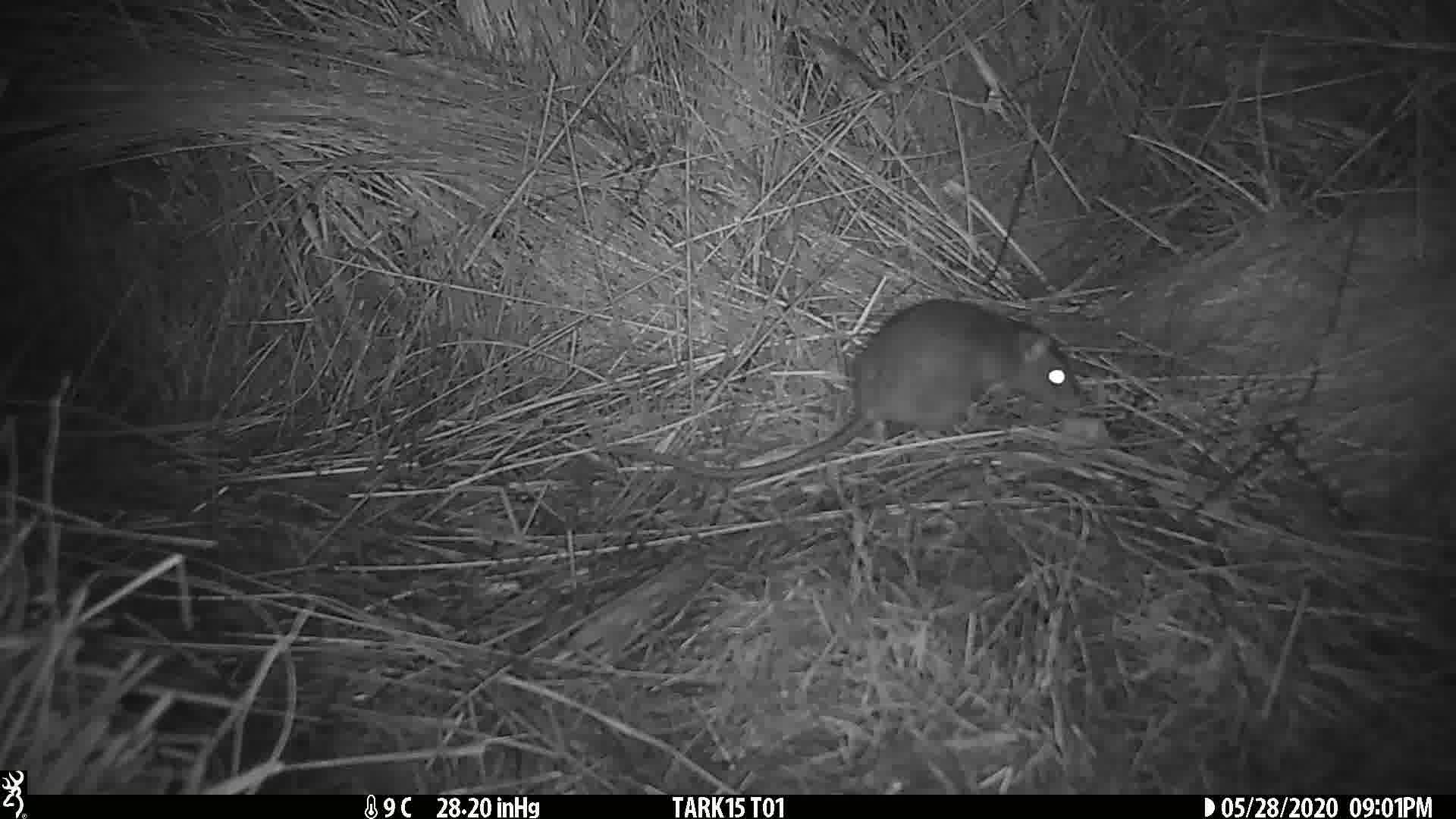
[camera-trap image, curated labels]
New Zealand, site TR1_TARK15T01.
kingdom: Animalia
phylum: Chordata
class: Mammalia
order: Rodentia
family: Muridae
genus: Rattus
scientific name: Rattus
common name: rat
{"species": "rat (Rattus)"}